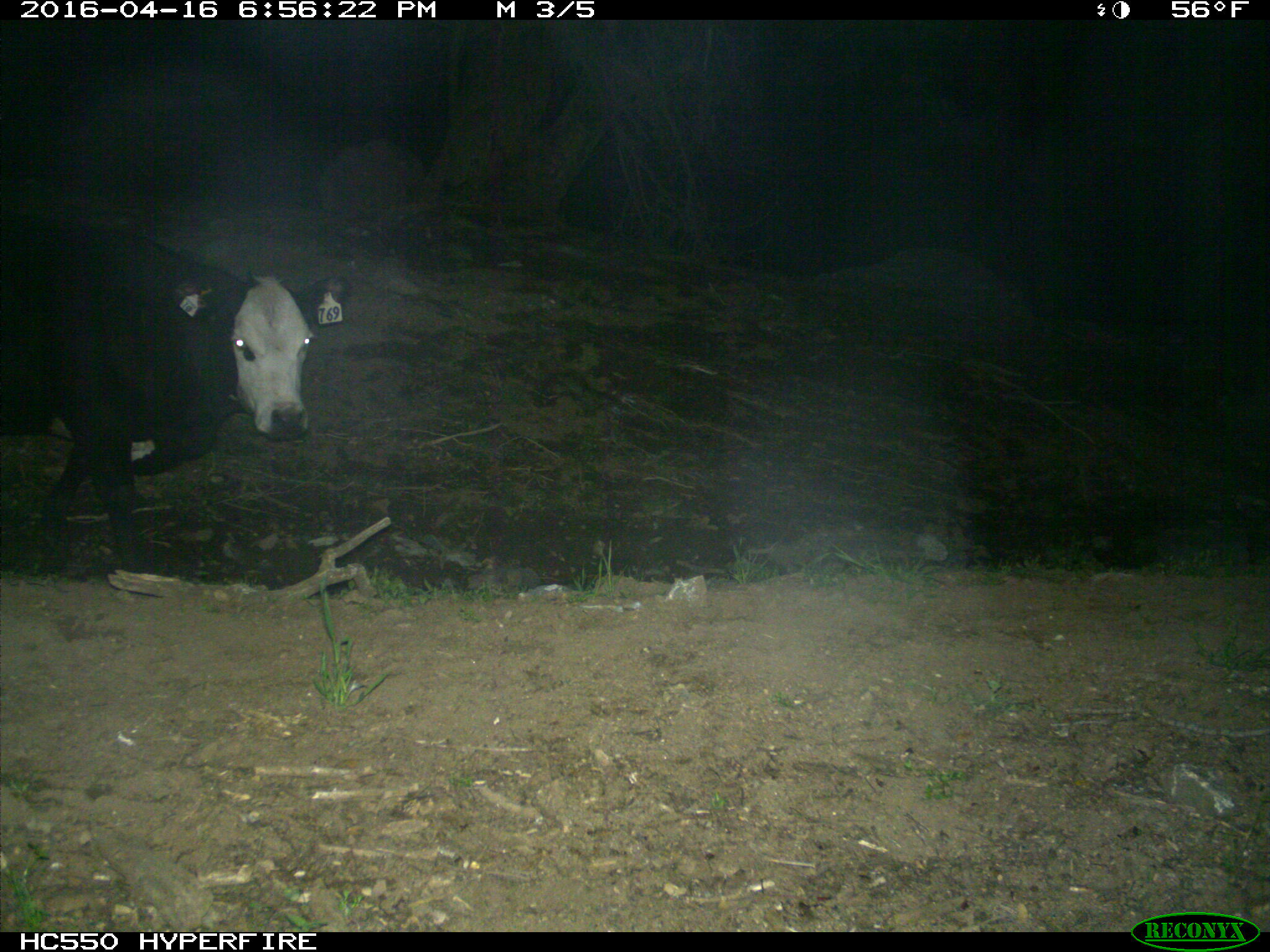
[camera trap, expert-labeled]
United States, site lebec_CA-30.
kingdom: Animalia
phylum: Chordata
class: Mammalia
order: Artiodactyla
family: Bovidae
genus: Bos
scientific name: Bos taurus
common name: domestic cow